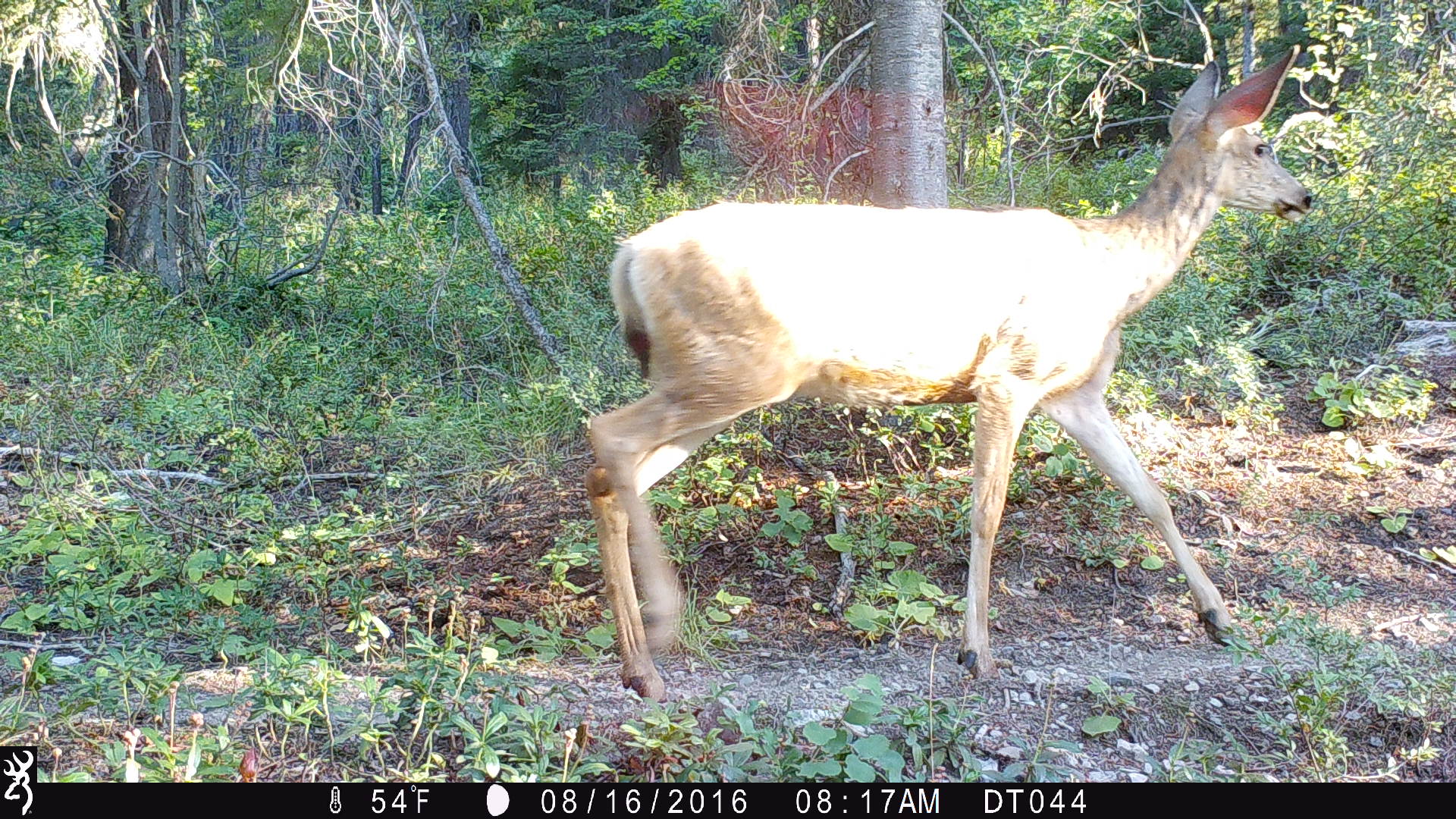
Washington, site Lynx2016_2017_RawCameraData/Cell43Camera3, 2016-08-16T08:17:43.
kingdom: Animalia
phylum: Chordata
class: Mammalia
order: Artiodactyla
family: Cervidae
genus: Odocoileus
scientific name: Odocoileus hemionus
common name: mule deer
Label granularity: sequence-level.